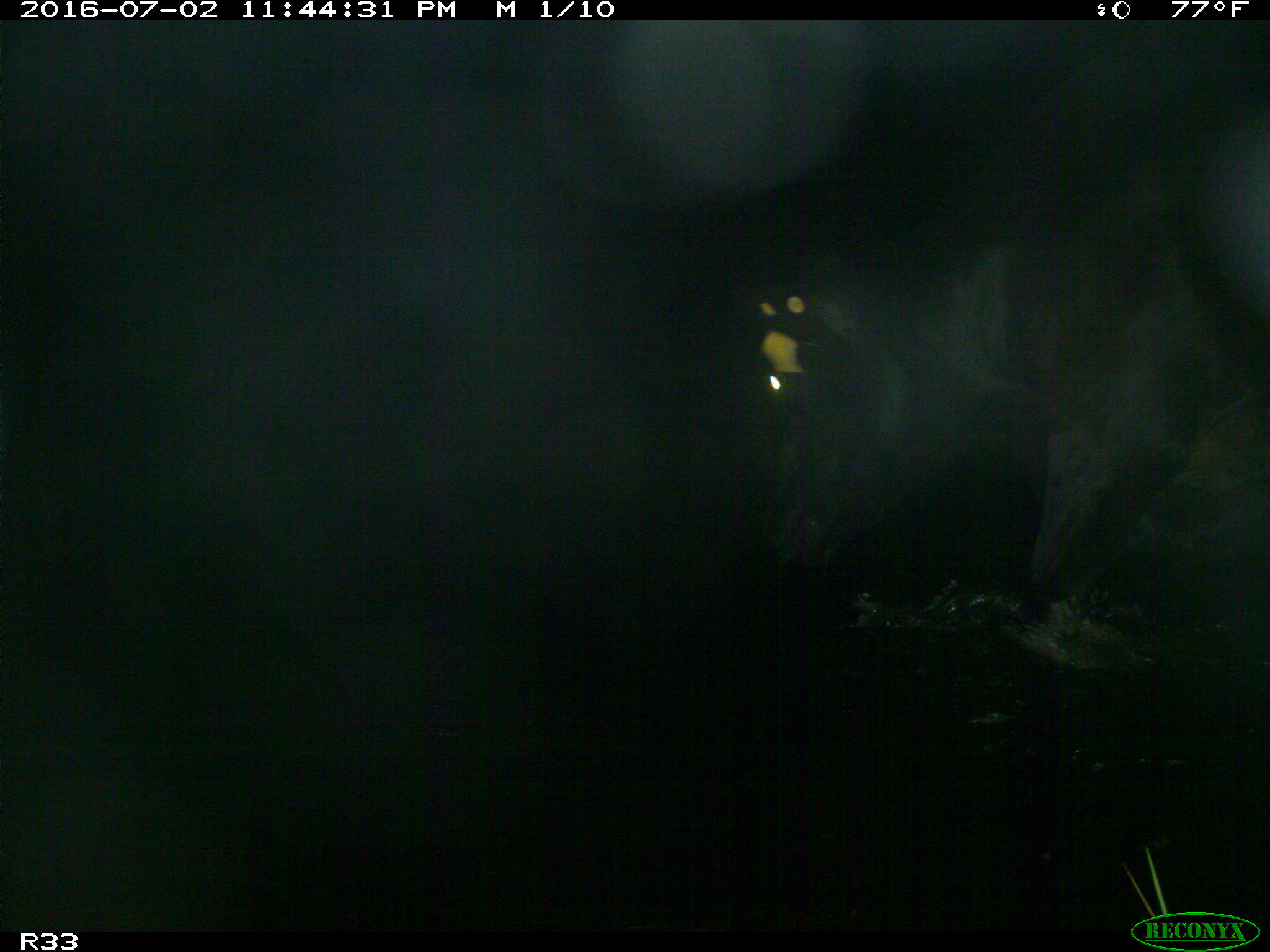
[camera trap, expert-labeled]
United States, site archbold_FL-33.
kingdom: Animalia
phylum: Chordata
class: Mammalia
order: Artiodactyla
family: Bovidae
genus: Bos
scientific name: Bos taurus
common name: domestic cow